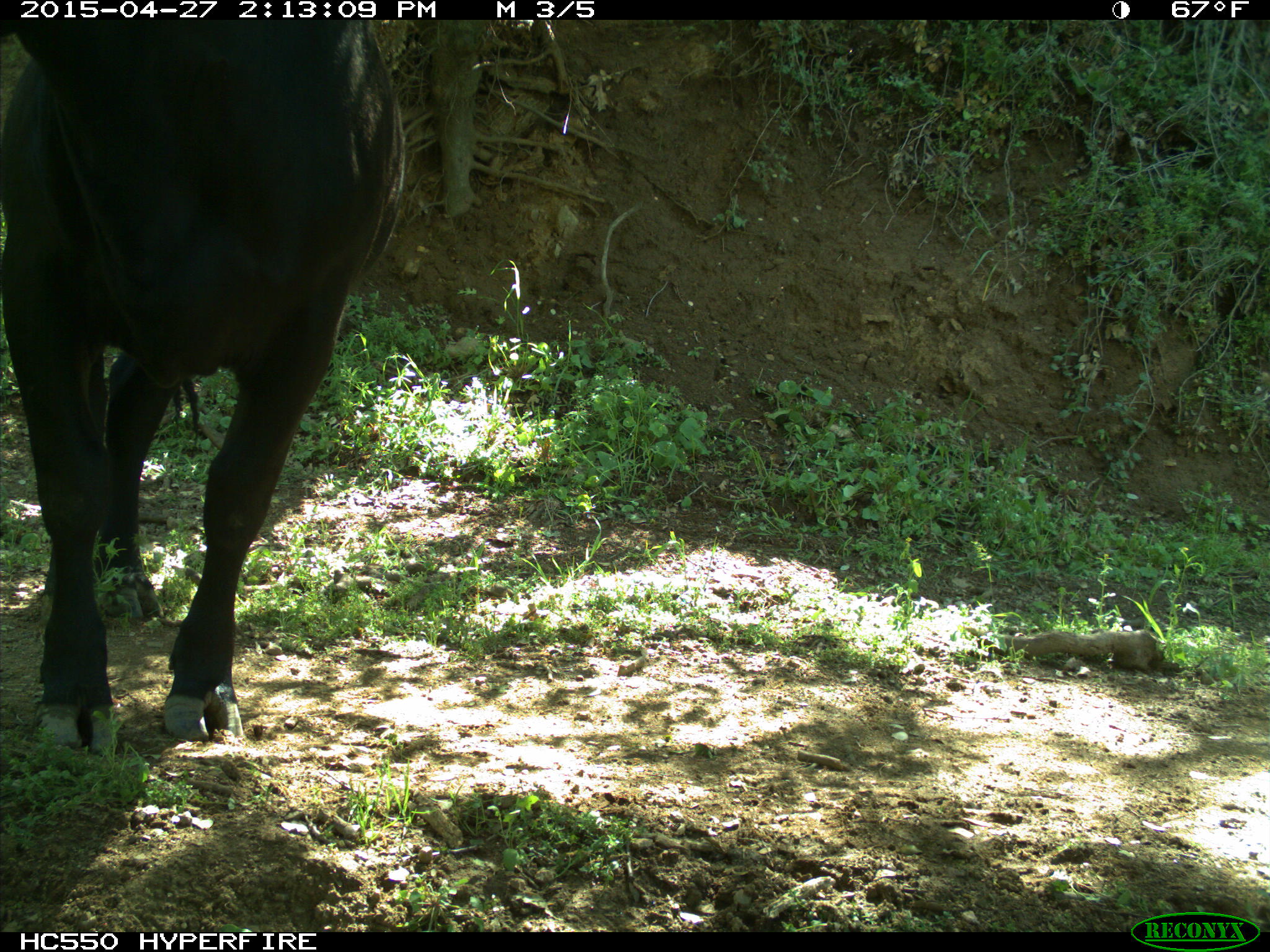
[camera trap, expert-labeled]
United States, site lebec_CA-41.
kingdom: Animalia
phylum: Chordata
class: Mammalia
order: Artiodactyla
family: Bovidae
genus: Bos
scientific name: Bos taurus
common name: domestic cow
Bos taurus (domestic cow).